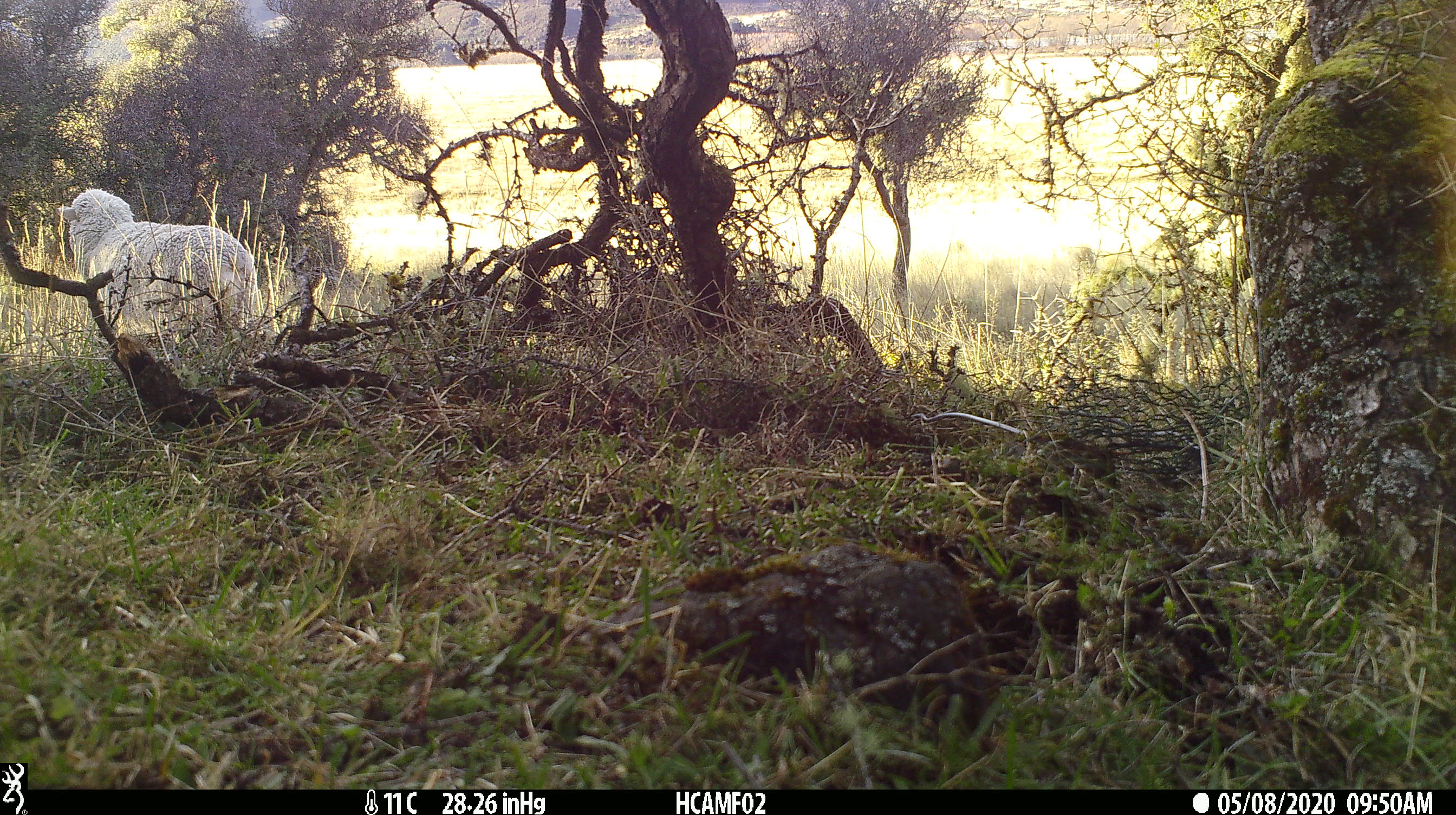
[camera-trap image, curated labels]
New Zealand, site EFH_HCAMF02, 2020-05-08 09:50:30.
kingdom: Animalia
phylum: Chordata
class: Mammalia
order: Artiodactyla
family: Bovidae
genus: Ovis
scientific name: Ovis aries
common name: domestic sheep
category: sheep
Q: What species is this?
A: Sheep (domestic sheep) (Ovis aries).